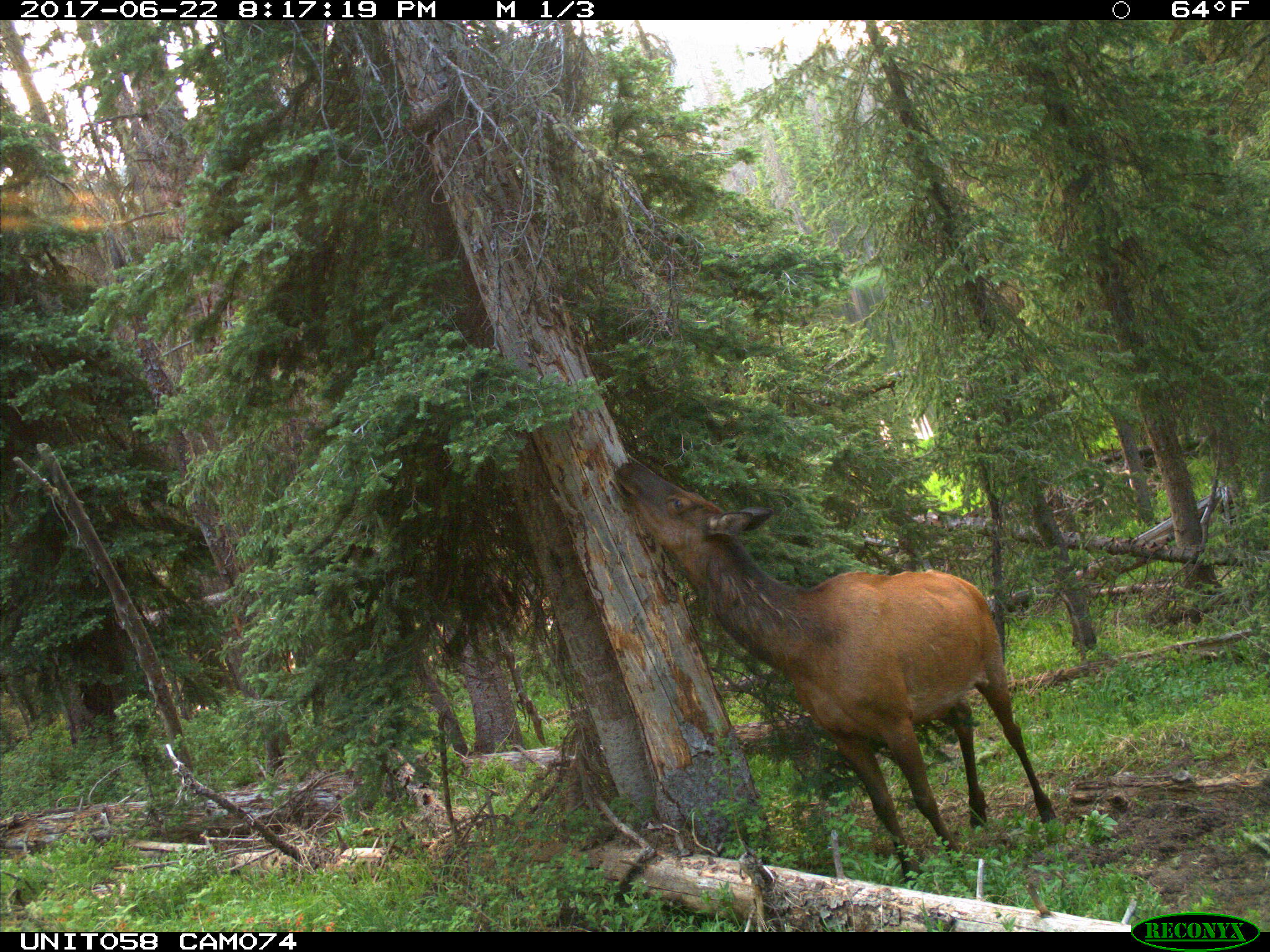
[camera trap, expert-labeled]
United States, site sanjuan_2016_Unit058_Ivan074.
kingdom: Animalia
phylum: Chordata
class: Mammalia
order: Artiodactyla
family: Cervidae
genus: Cervus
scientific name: Cervus elaphus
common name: red deer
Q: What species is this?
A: Cervus elaphus (red deer).